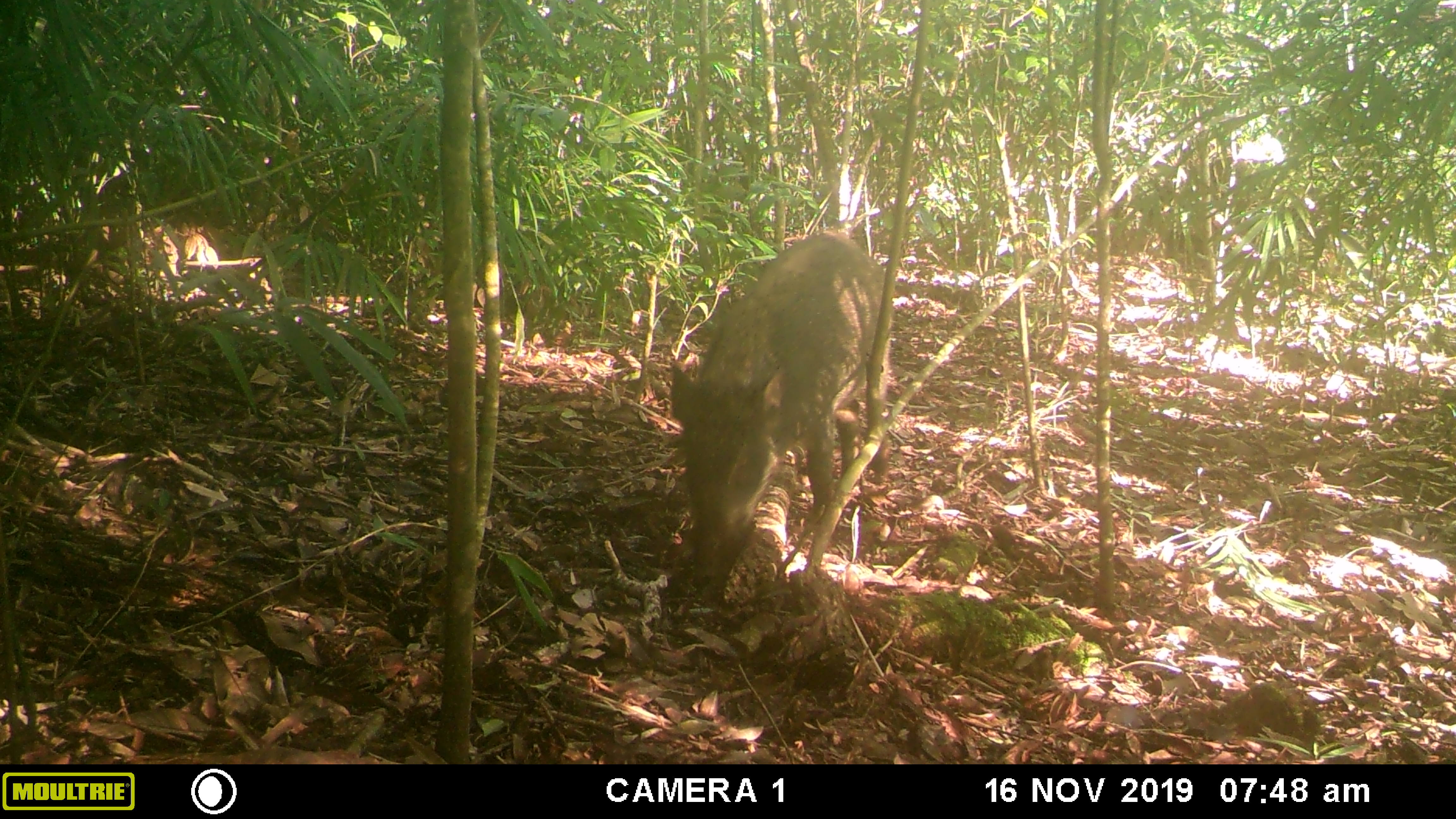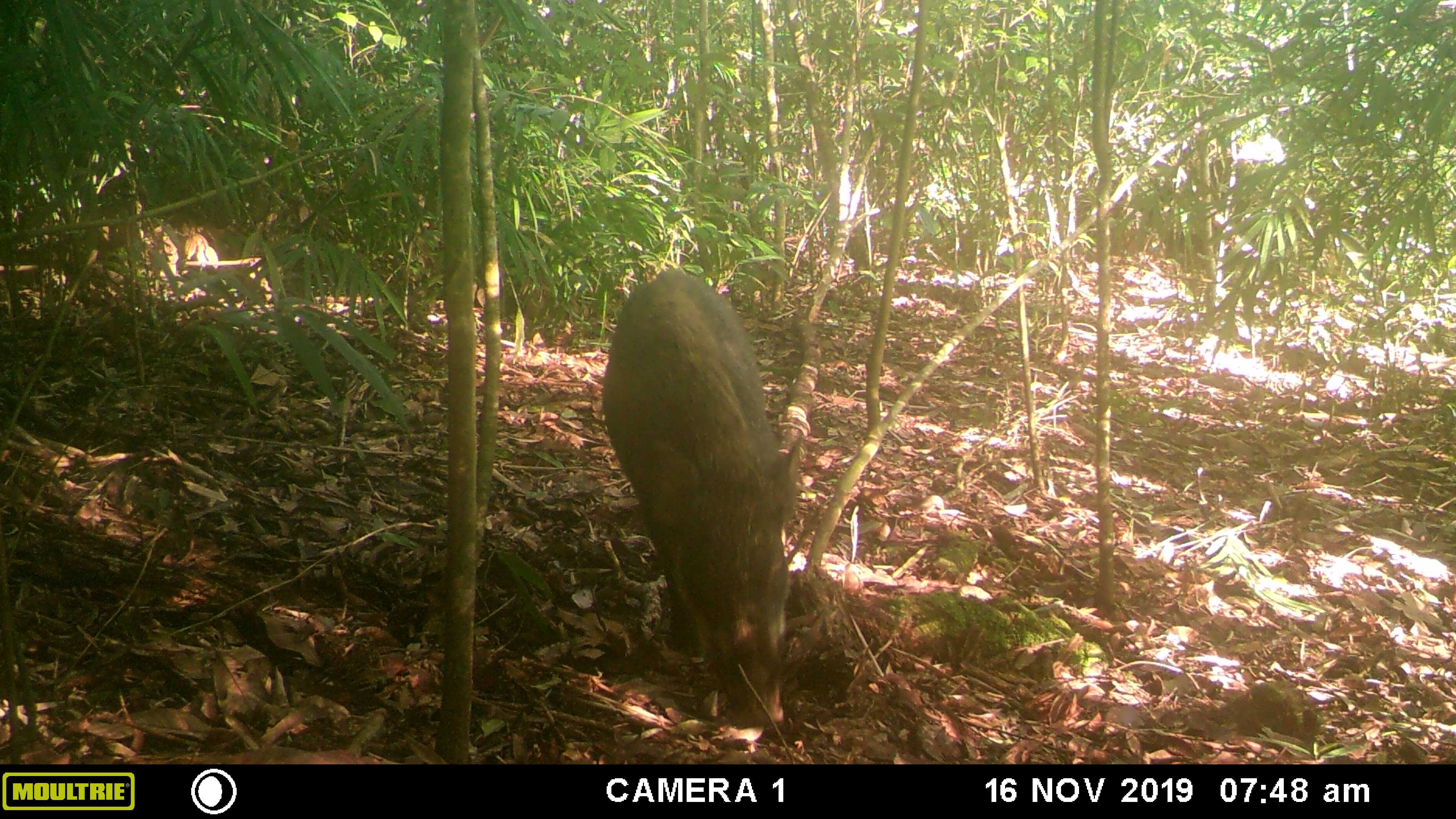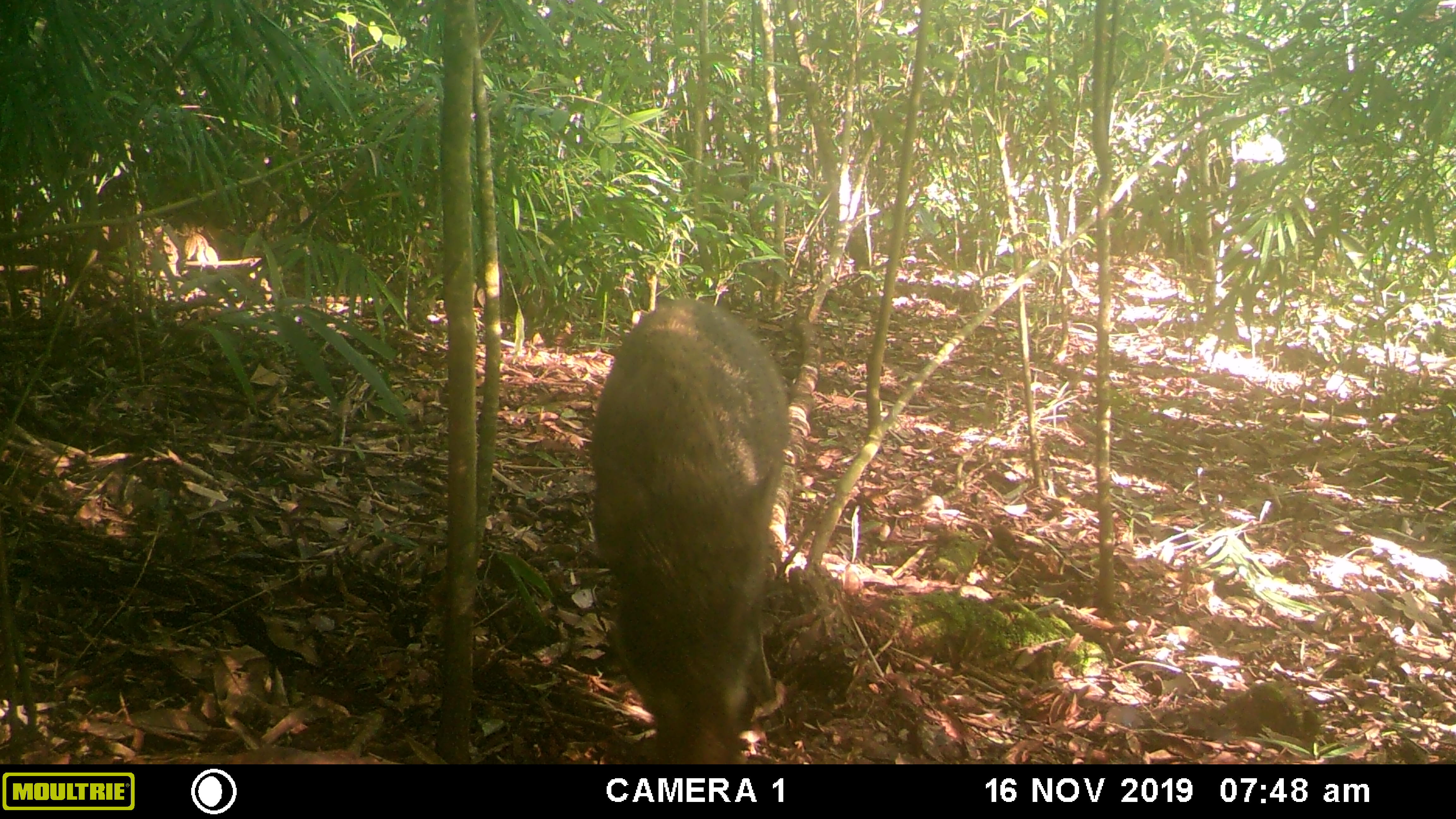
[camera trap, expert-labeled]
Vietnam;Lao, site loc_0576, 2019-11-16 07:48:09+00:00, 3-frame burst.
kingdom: Animalia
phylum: Chordata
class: Mammalia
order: Artiodactyla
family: Suidae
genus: Sus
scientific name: Sus scrofa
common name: eurasian wild pig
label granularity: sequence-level